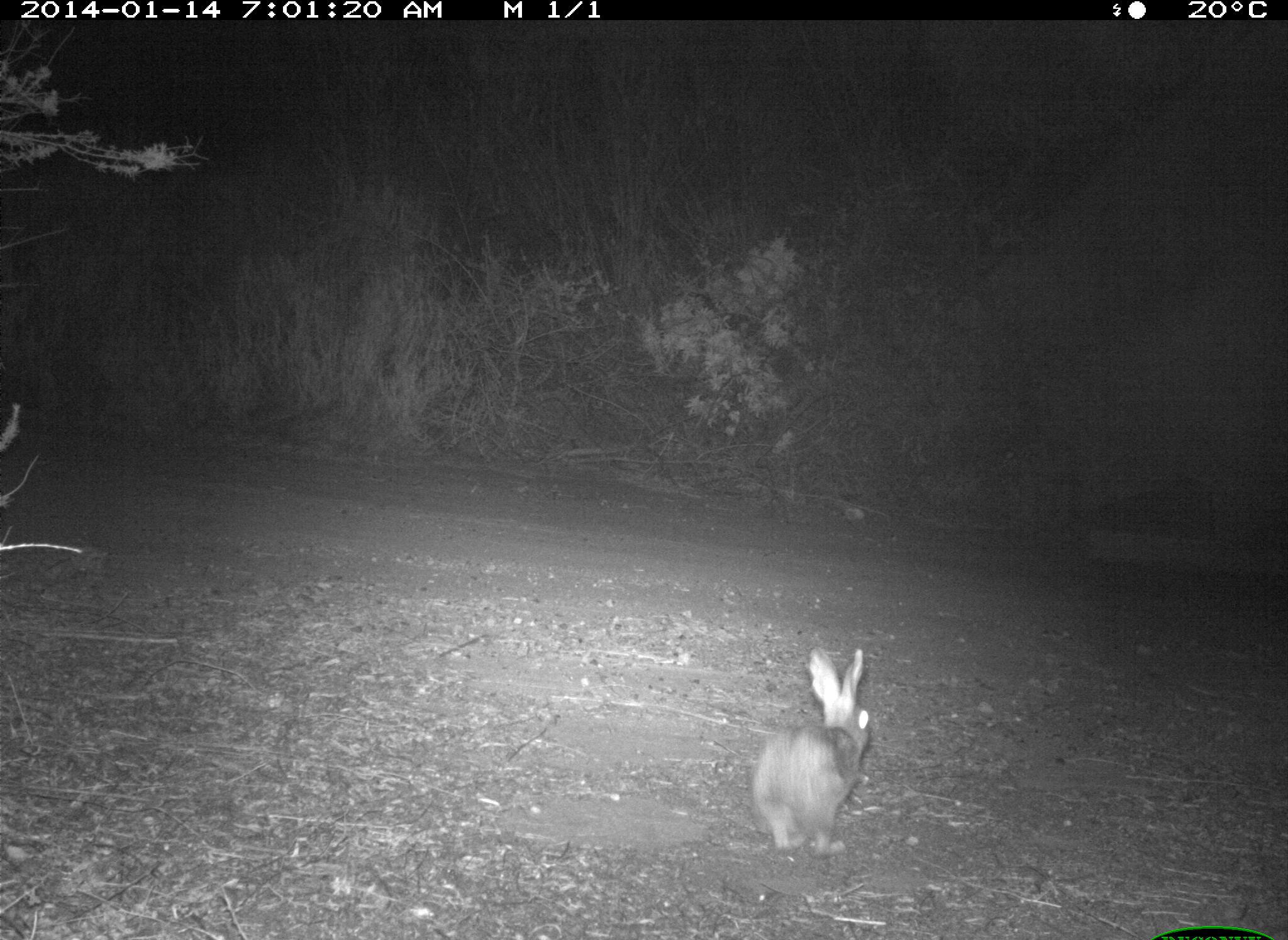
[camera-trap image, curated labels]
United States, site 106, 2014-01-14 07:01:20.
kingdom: Animalia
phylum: Chordata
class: Mammalia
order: Lagomorpha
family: Leporidae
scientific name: Leporidae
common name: rabbits and hares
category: rabbit